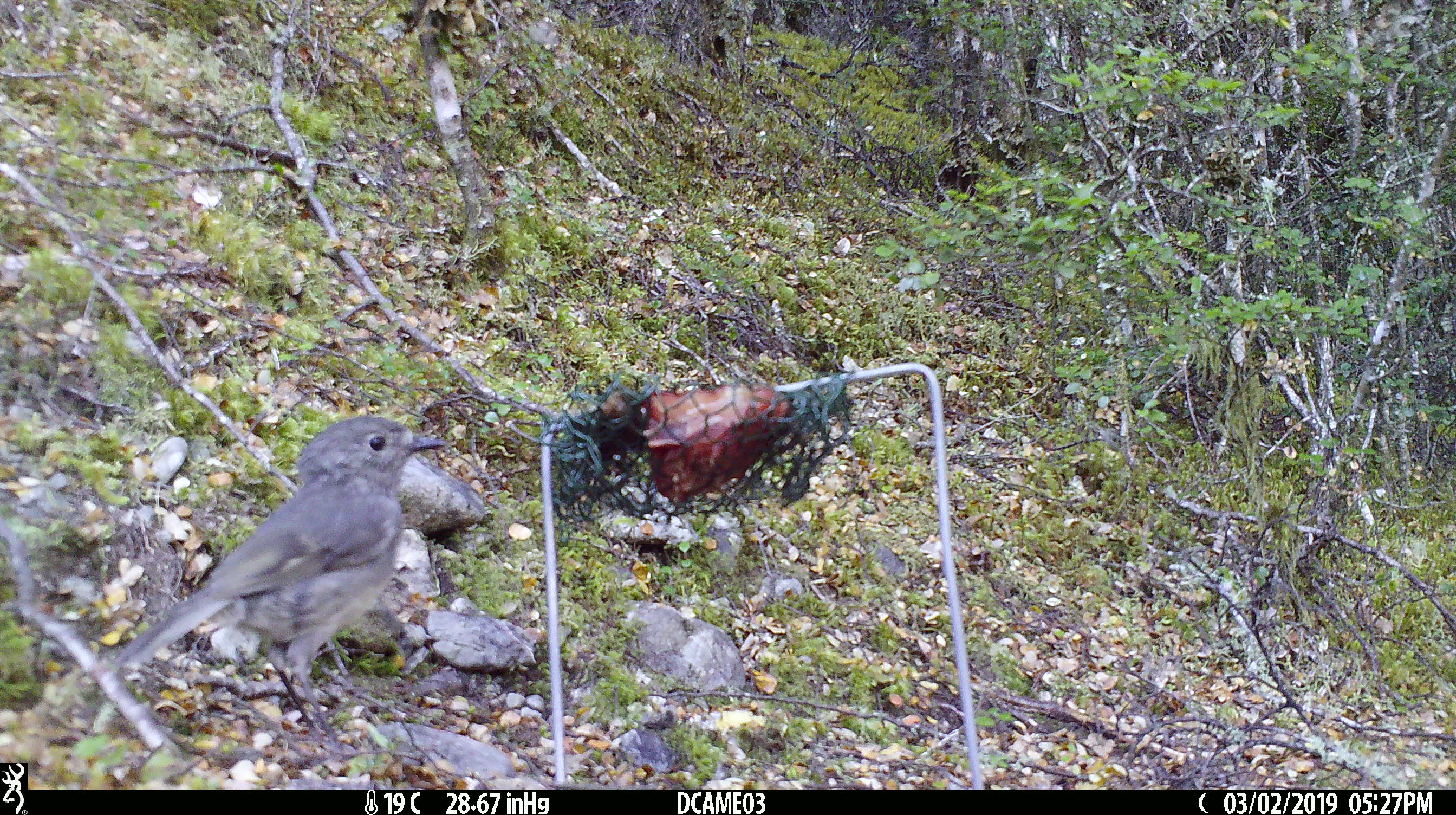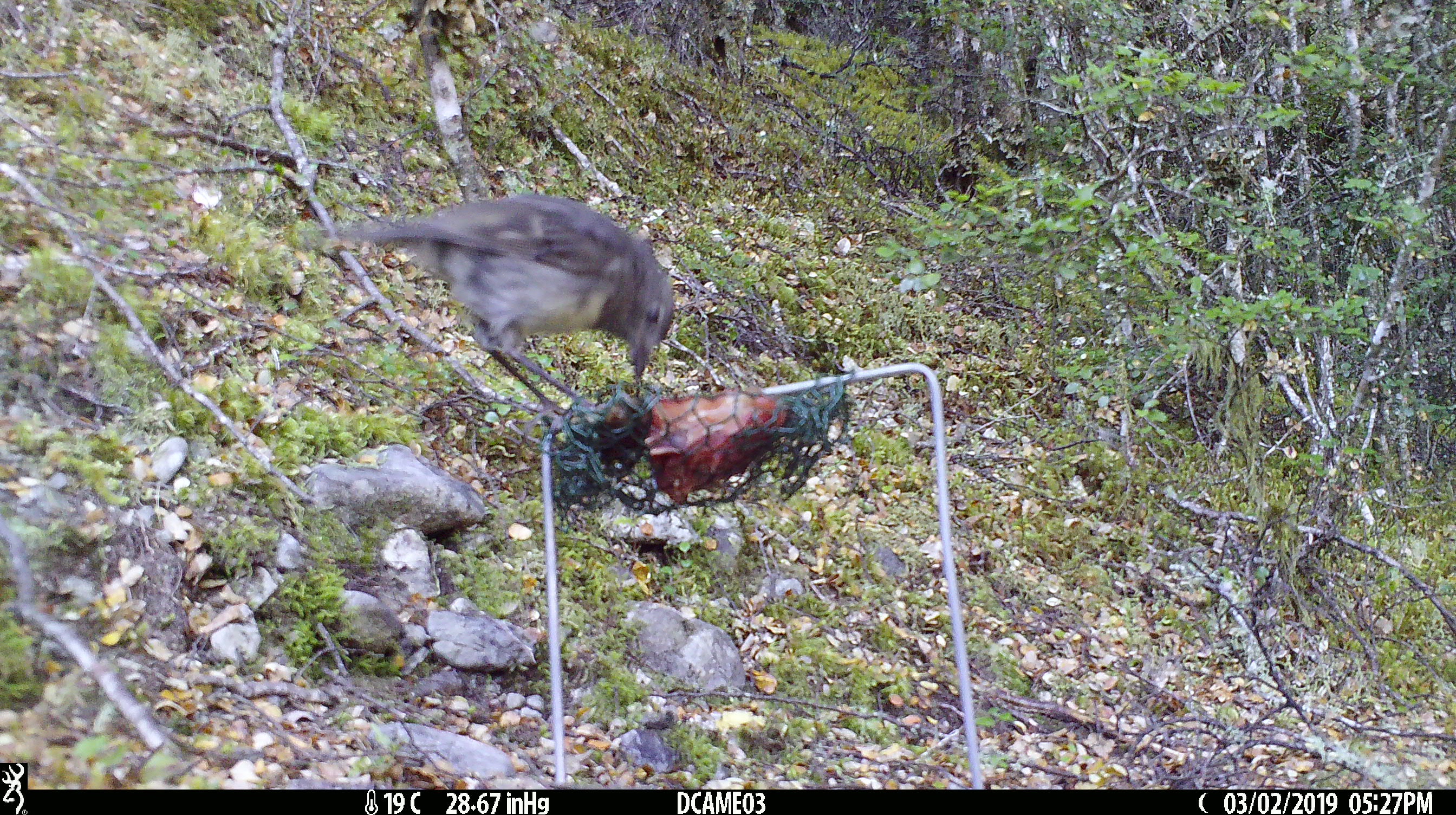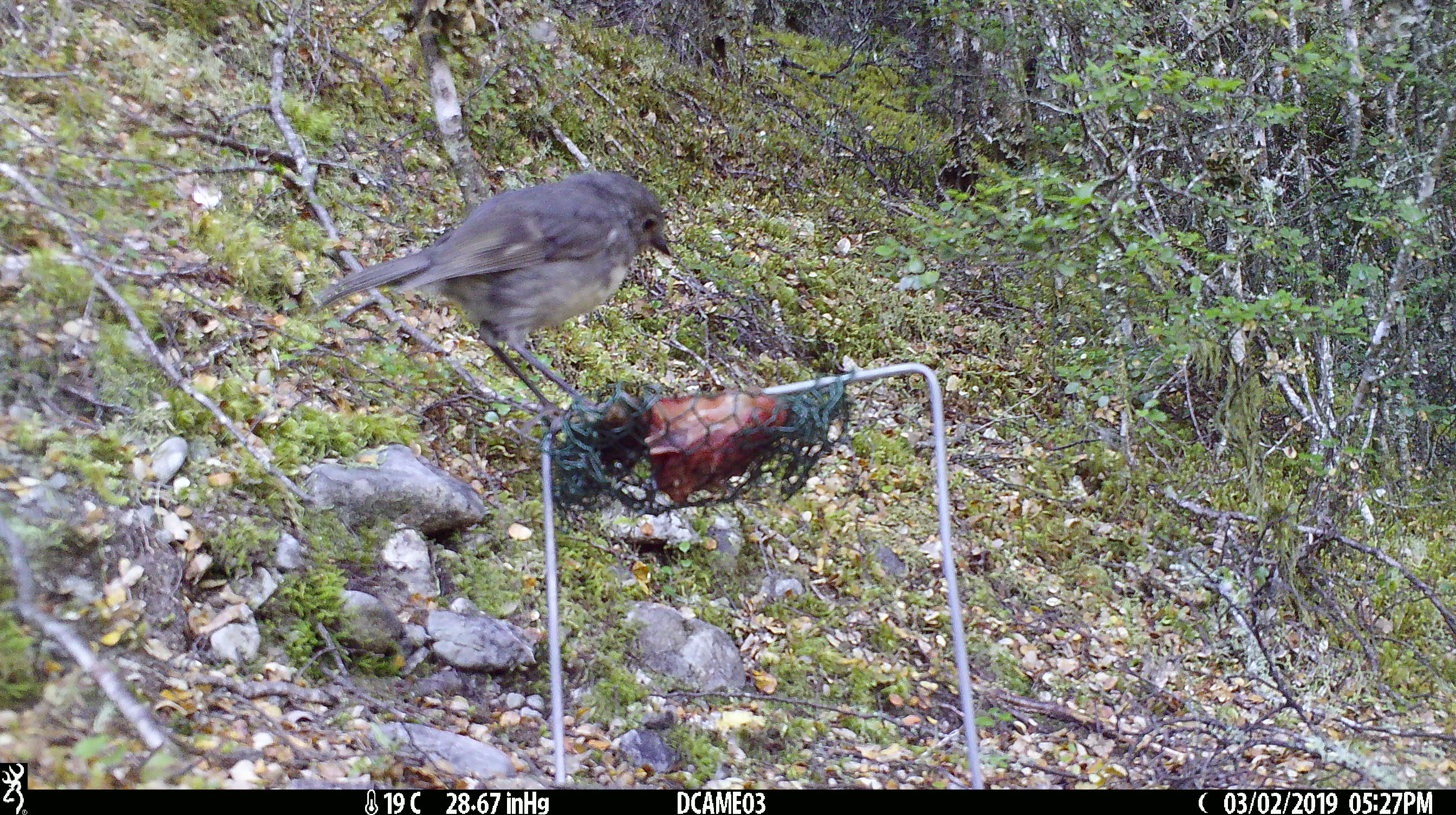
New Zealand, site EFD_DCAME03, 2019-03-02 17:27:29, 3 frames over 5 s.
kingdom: Animalia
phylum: Chordata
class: Aves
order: Passeriformes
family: Petroicidae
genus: Petroica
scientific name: Petroica australis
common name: new zealand robin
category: robin